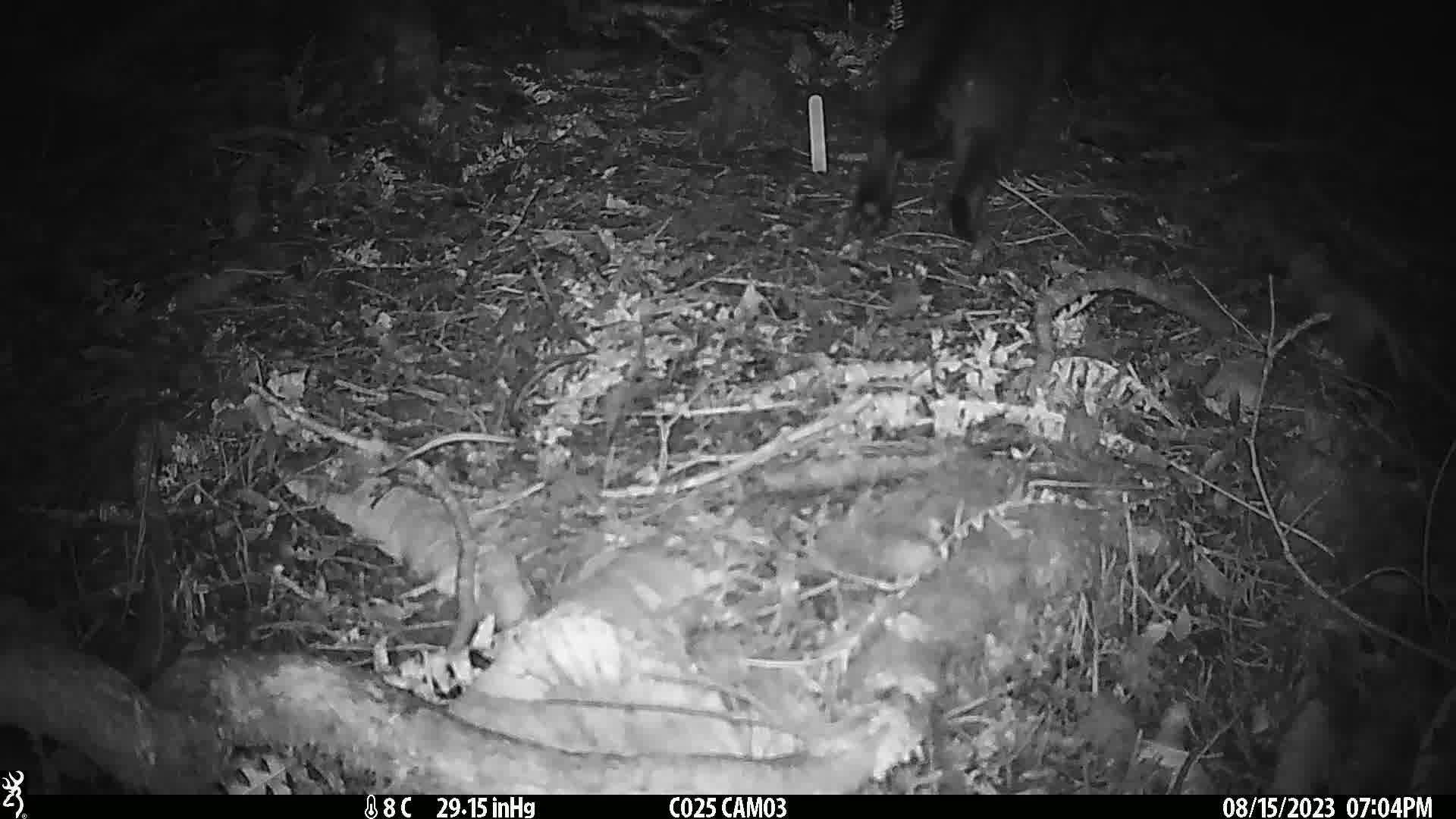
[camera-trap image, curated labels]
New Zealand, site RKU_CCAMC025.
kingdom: Animalia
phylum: Chordata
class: Mammalia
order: Carnivora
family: Felidae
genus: Felis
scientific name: Felis catus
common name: domestic cat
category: cat